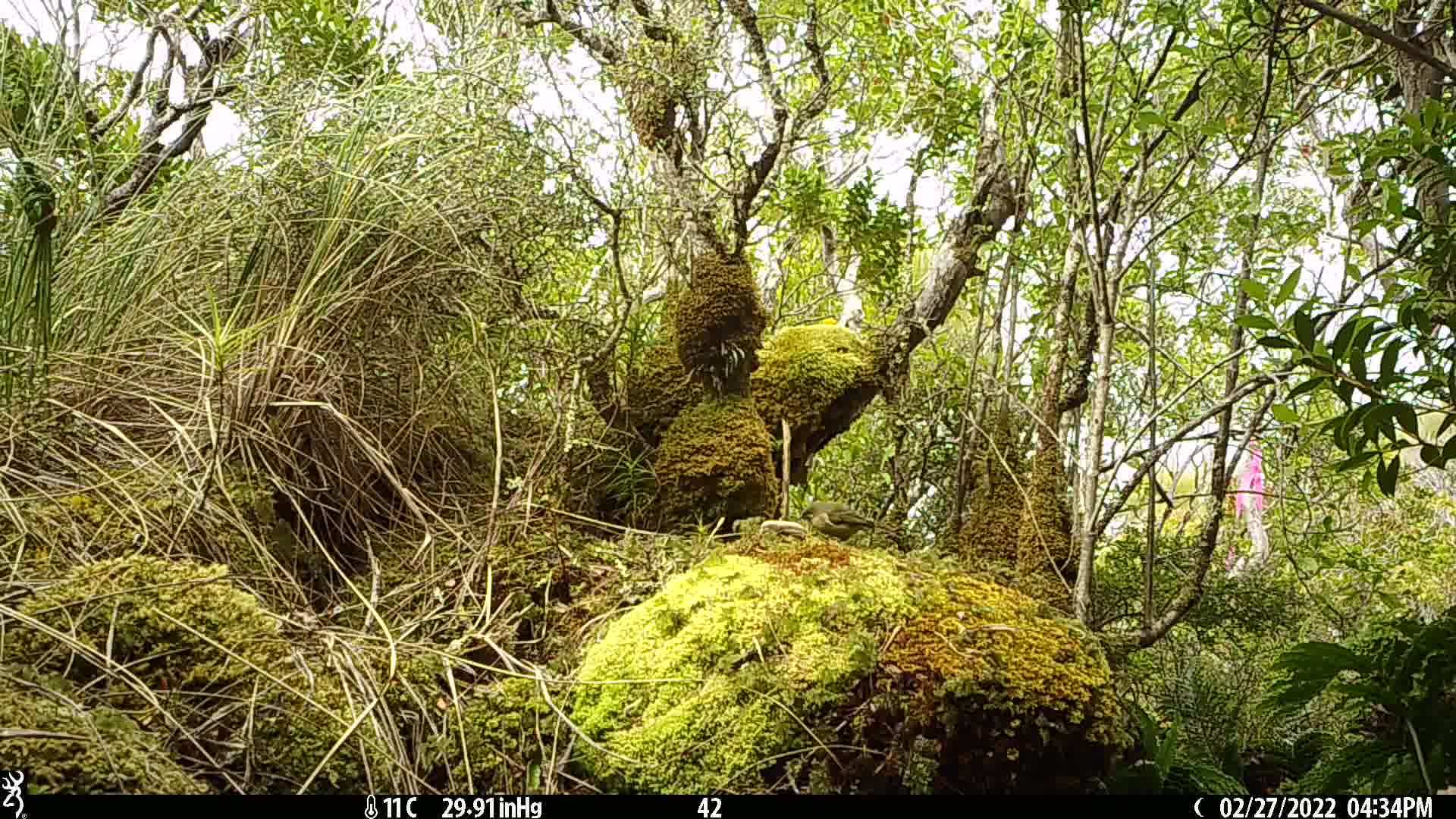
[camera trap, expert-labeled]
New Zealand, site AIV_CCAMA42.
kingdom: Animalia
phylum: Chordata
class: Aves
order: Passeriformes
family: Meliphagidae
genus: Anthornis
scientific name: Anthornis melanura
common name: new zealand bellbird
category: bellbird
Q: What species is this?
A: Bellbird (new zealand bellbird) (Anthornis melanura).